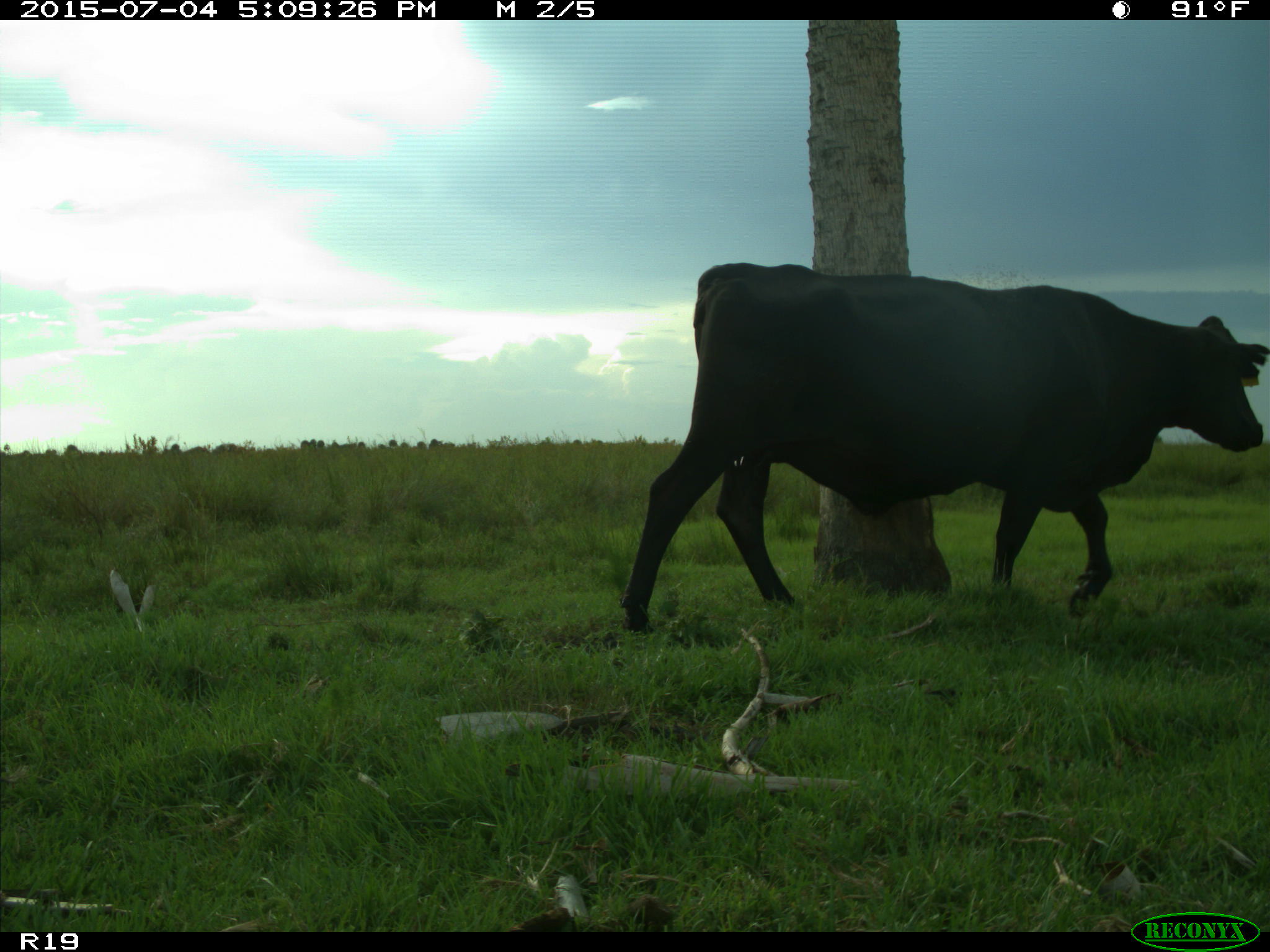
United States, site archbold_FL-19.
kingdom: Animalia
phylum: Chordata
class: Mammalia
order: Artiodactyla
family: Bovidae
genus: Bos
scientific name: Bos taurus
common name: domestic cow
Bos taurus (domestic cow).